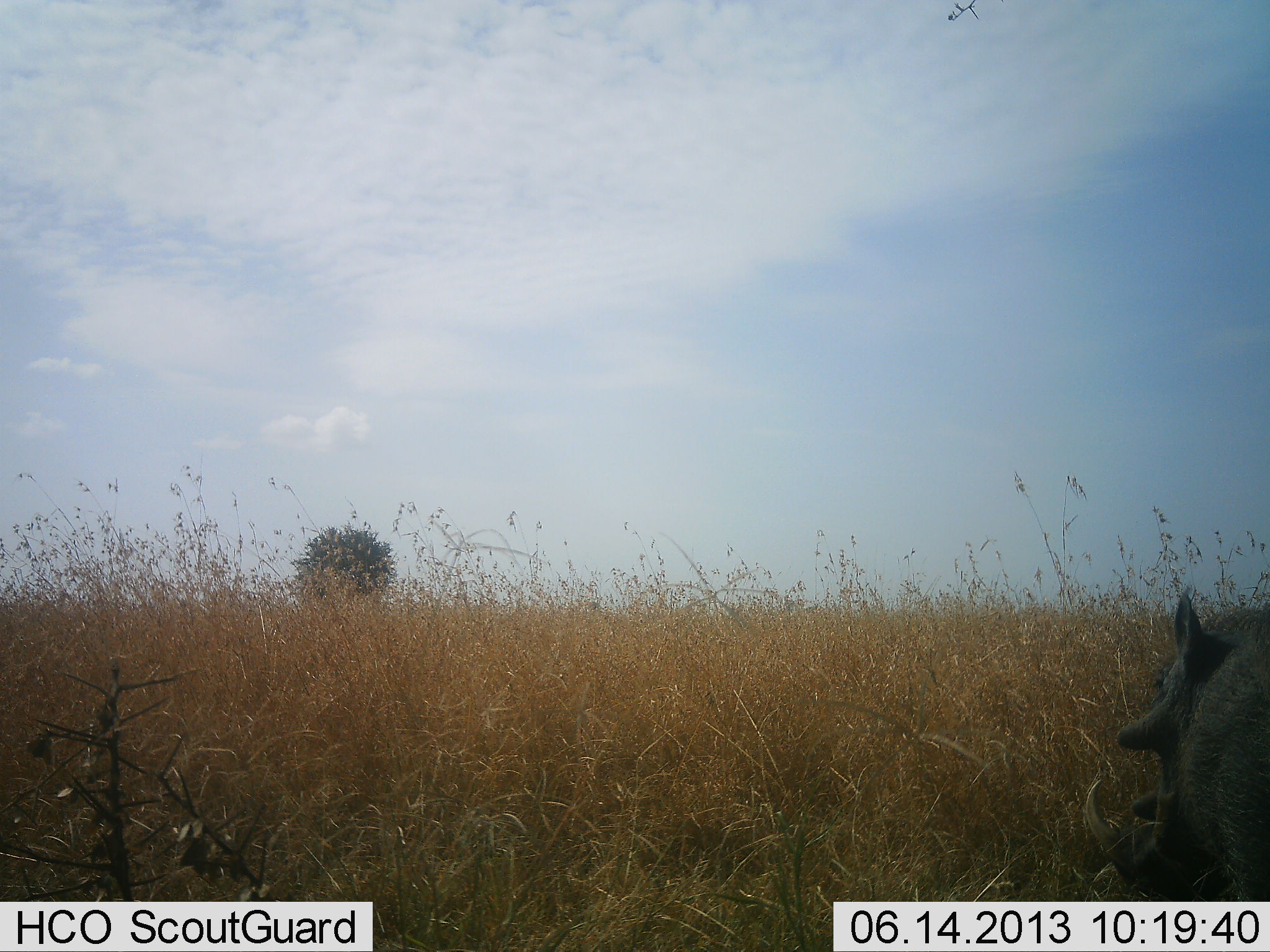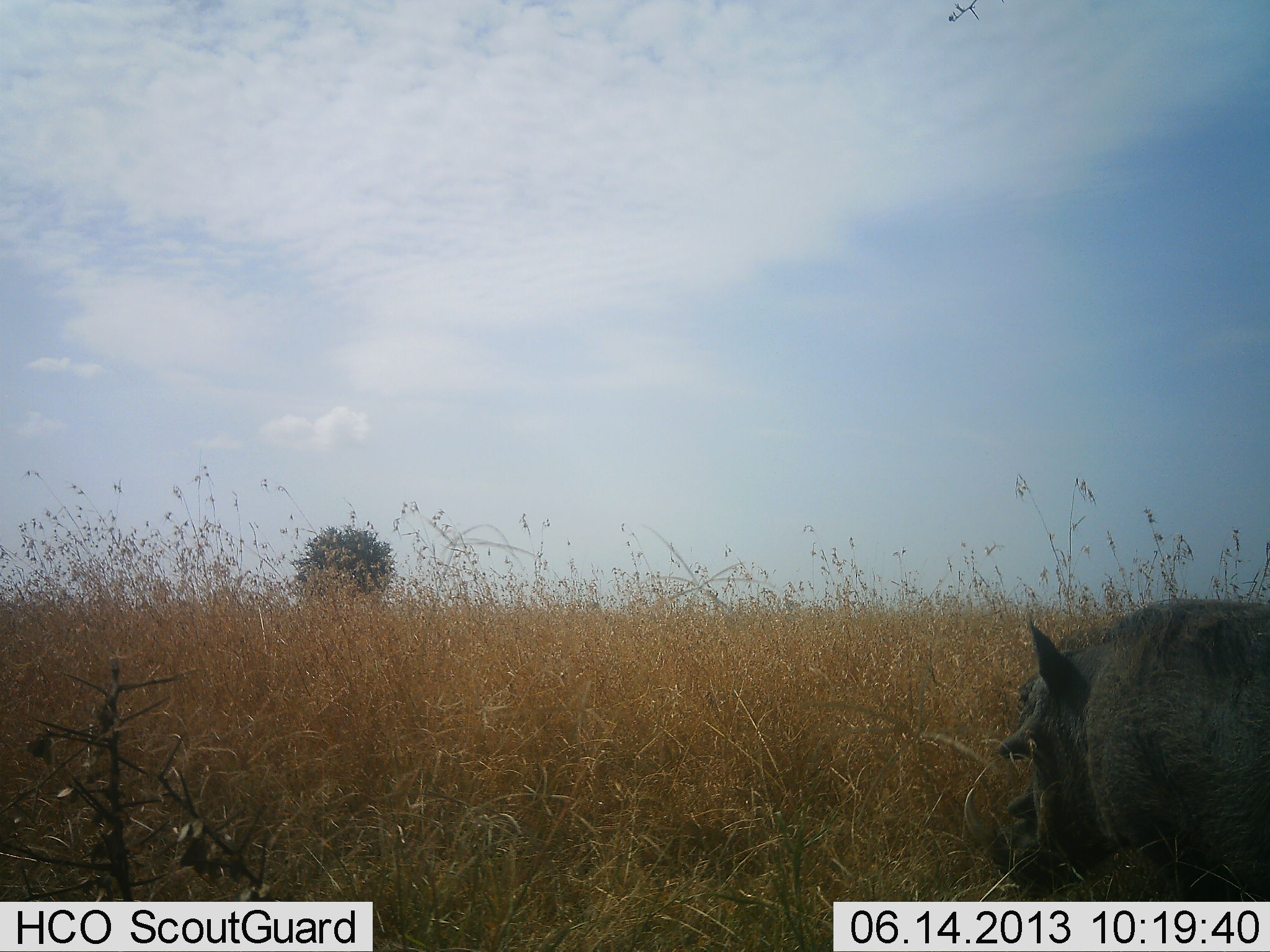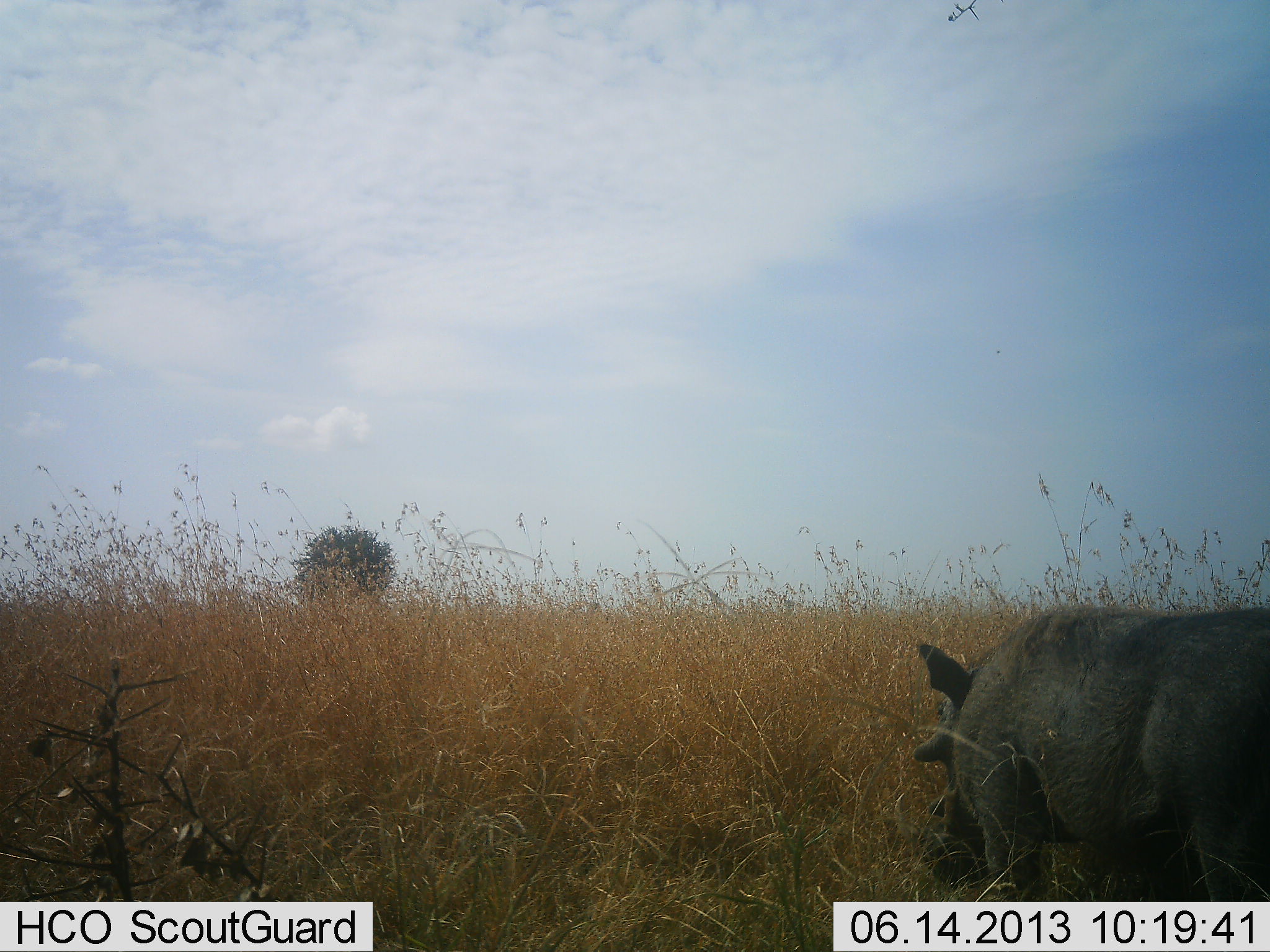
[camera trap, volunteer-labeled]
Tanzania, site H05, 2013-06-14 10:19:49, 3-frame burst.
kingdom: Animalia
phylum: Chordata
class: Mammalia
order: Artiodactyla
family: Suidae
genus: Phacochoerus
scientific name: Phacochoerus africanus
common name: warthog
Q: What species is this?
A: Warthog (Phacochoerus africanus).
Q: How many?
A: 1.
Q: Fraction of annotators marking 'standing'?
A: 0%.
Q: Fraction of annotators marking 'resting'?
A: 0%.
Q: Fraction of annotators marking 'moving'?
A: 100%.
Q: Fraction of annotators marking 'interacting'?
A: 0%.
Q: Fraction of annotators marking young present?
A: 0%.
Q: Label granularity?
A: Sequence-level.